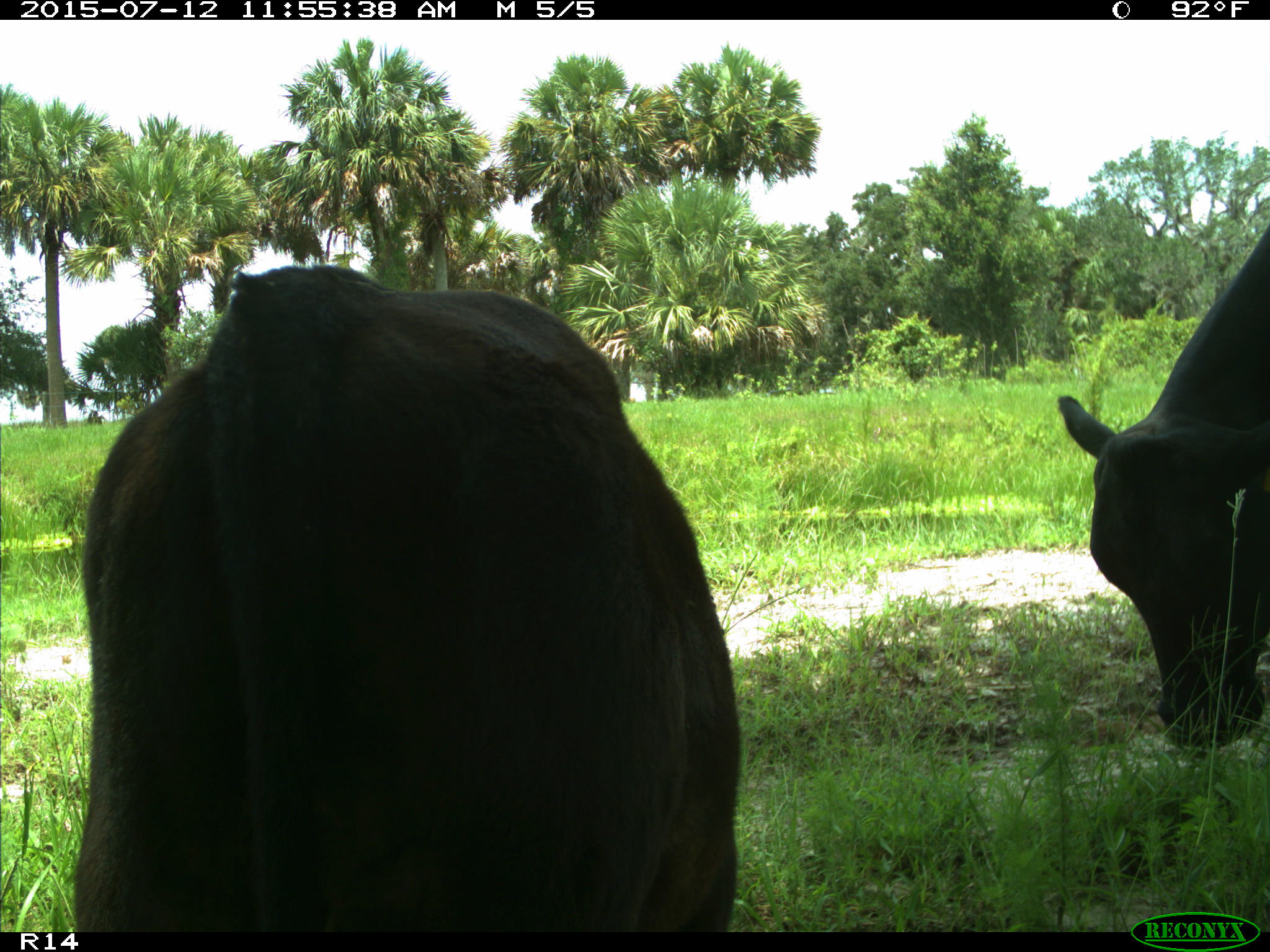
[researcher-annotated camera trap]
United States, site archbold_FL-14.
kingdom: Animalia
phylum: Chordata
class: Mammalia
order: Artiodactyla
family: Bovidae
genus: Bos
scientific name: Bos taurus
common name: domestic cow